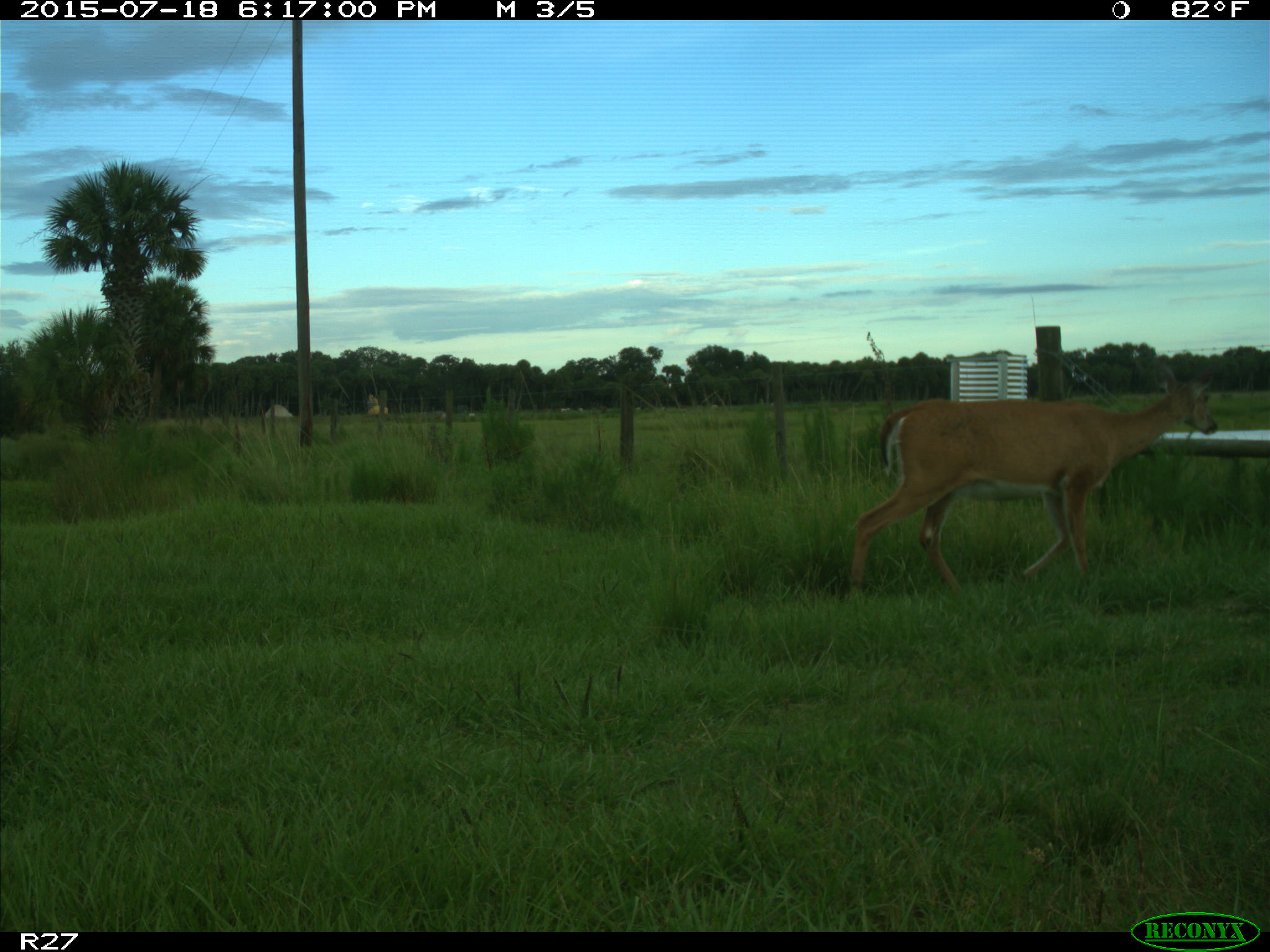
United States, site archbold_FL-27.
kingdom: Animalia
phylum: Chordata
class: Mammalia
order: Artiodactyla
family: Cervidae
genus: Odocoileus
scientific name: Odocoileus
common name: deer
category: unidentified deer